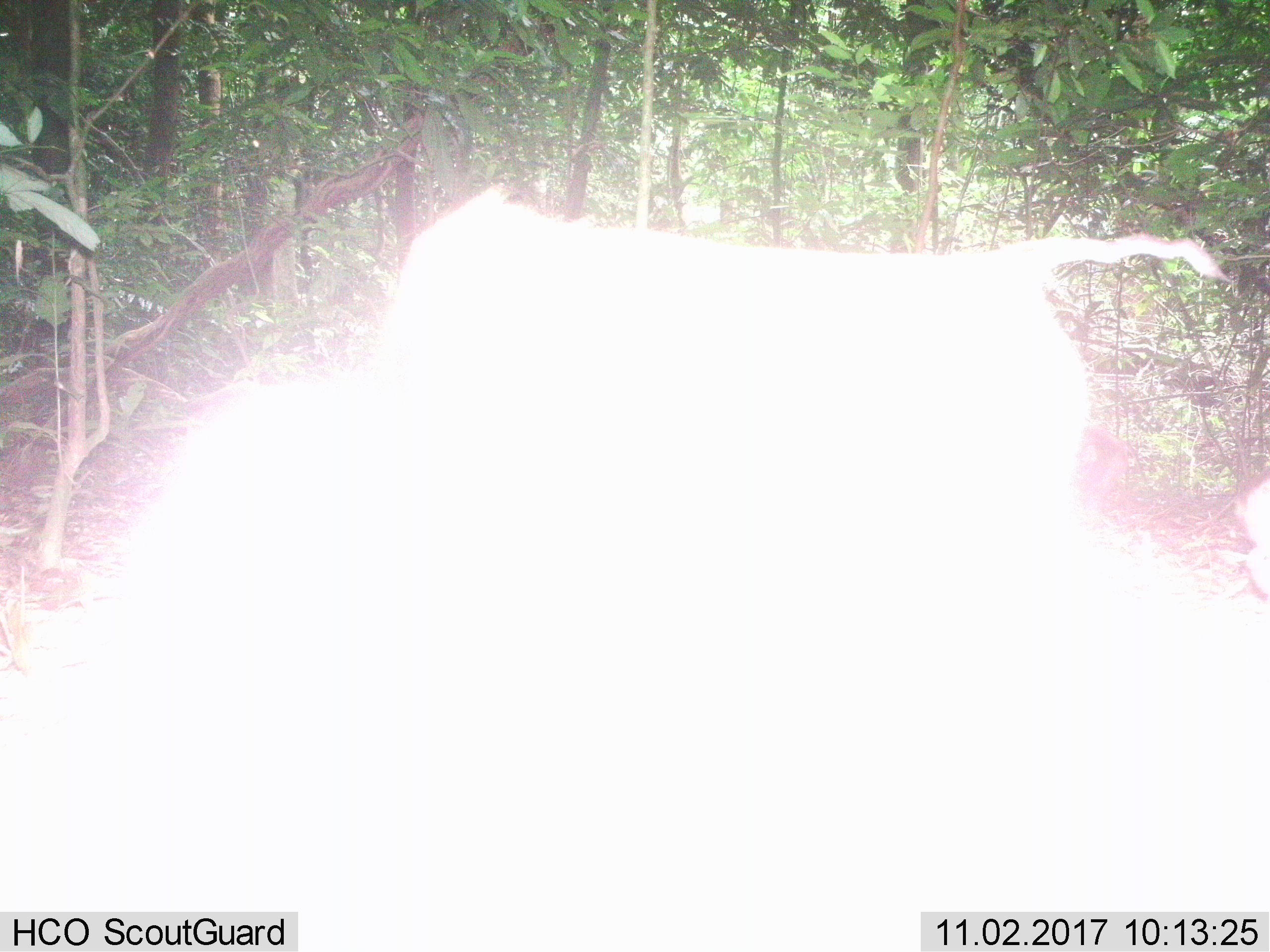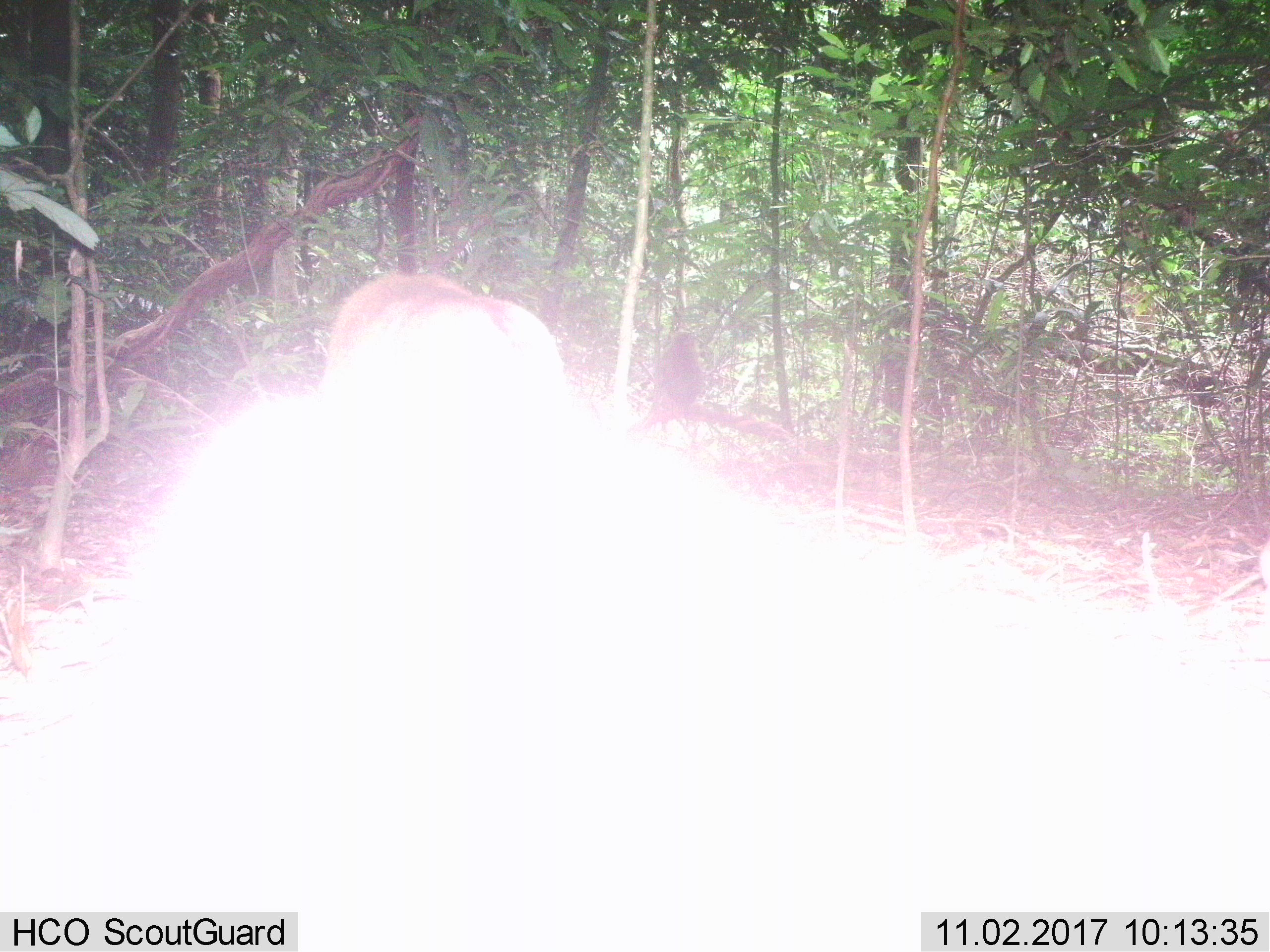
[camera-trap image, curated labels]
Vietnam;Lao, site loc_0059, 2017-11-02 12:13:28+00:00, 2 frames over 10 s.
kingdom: Animalia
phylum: Chordata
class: Mammalia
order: Primates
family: Cercopithecidae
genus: Macaca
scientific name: Macaca nemestrina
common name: pig-tailed macaque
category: pig tailed macaque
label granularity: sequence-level